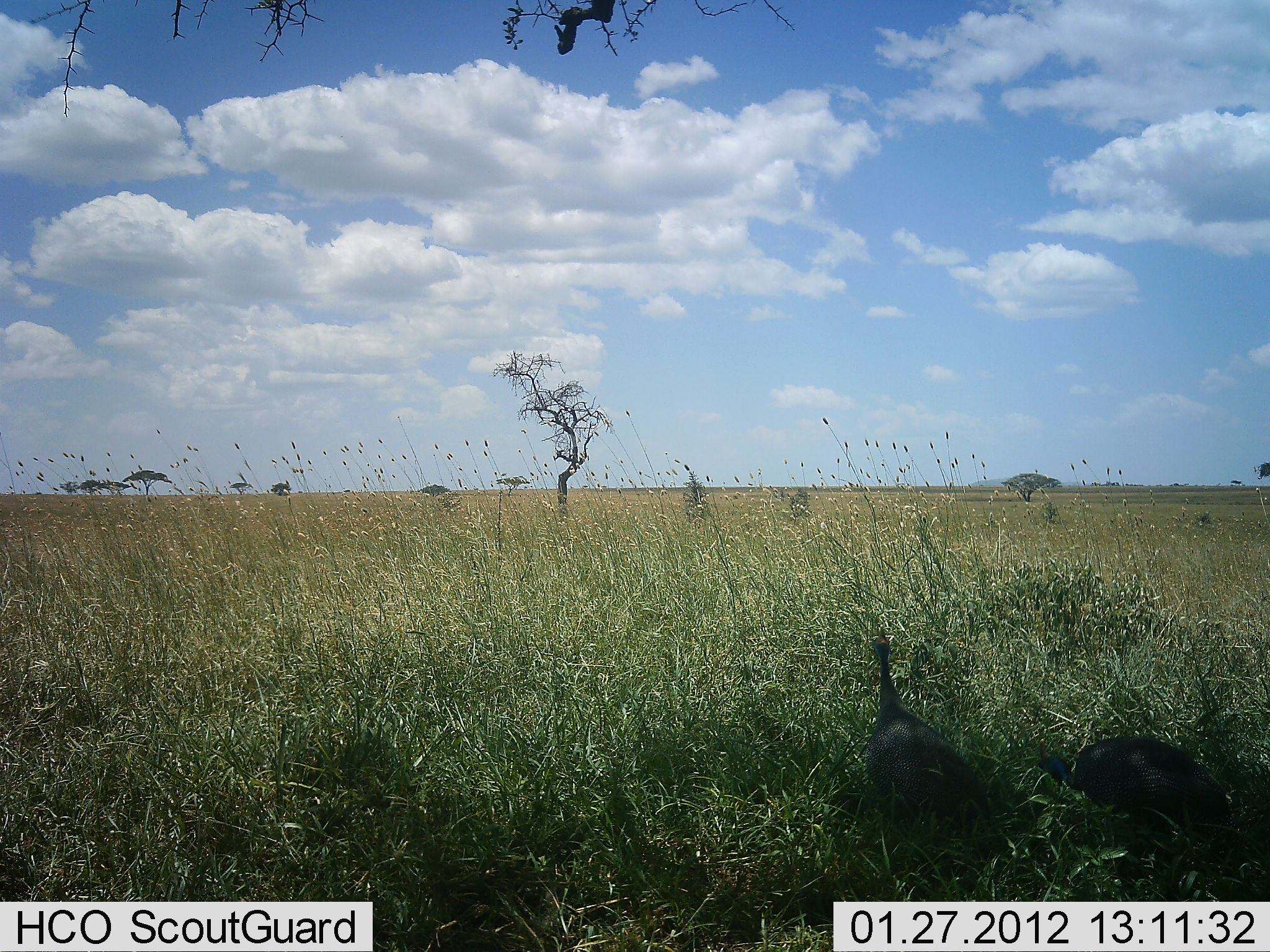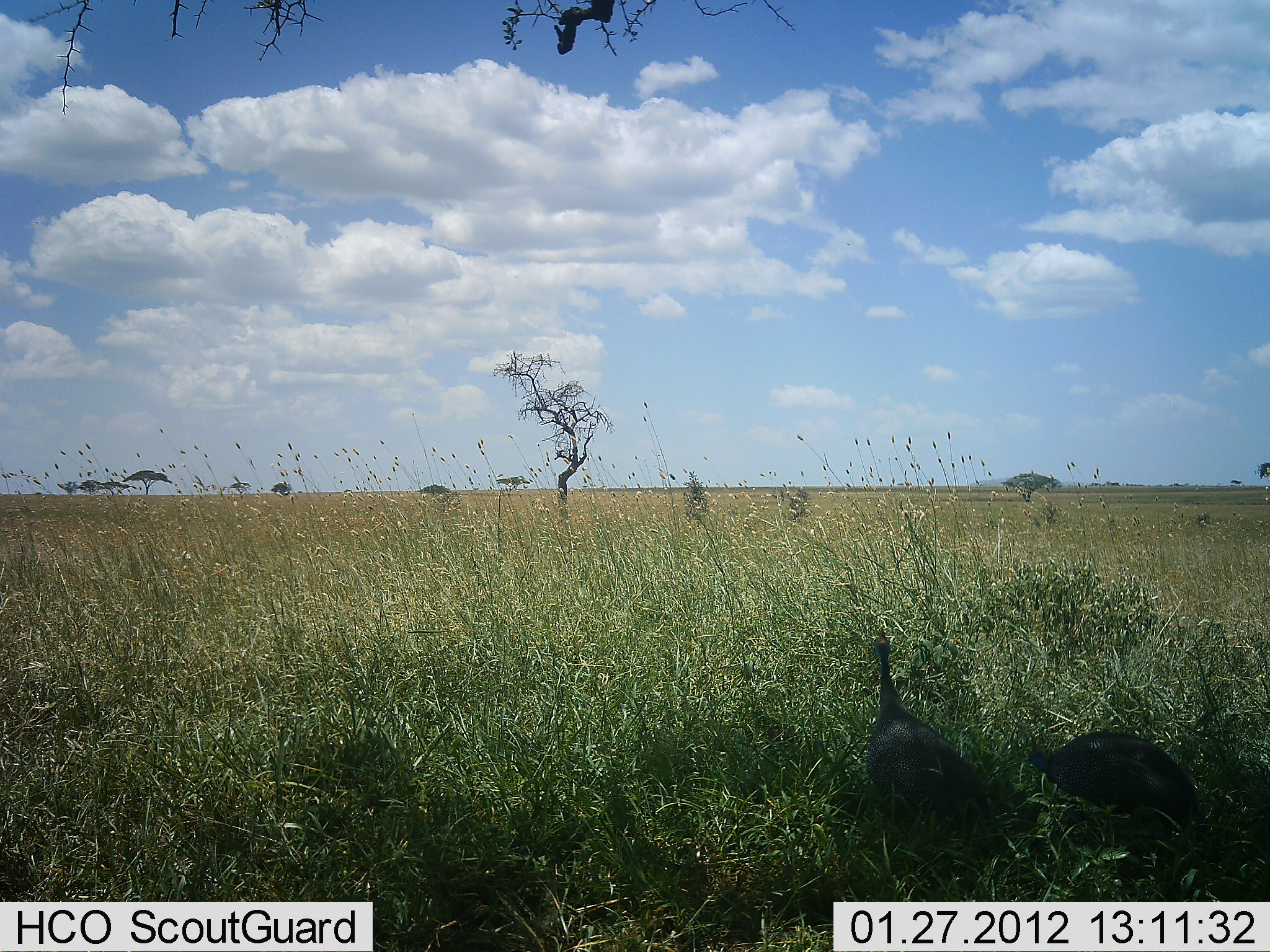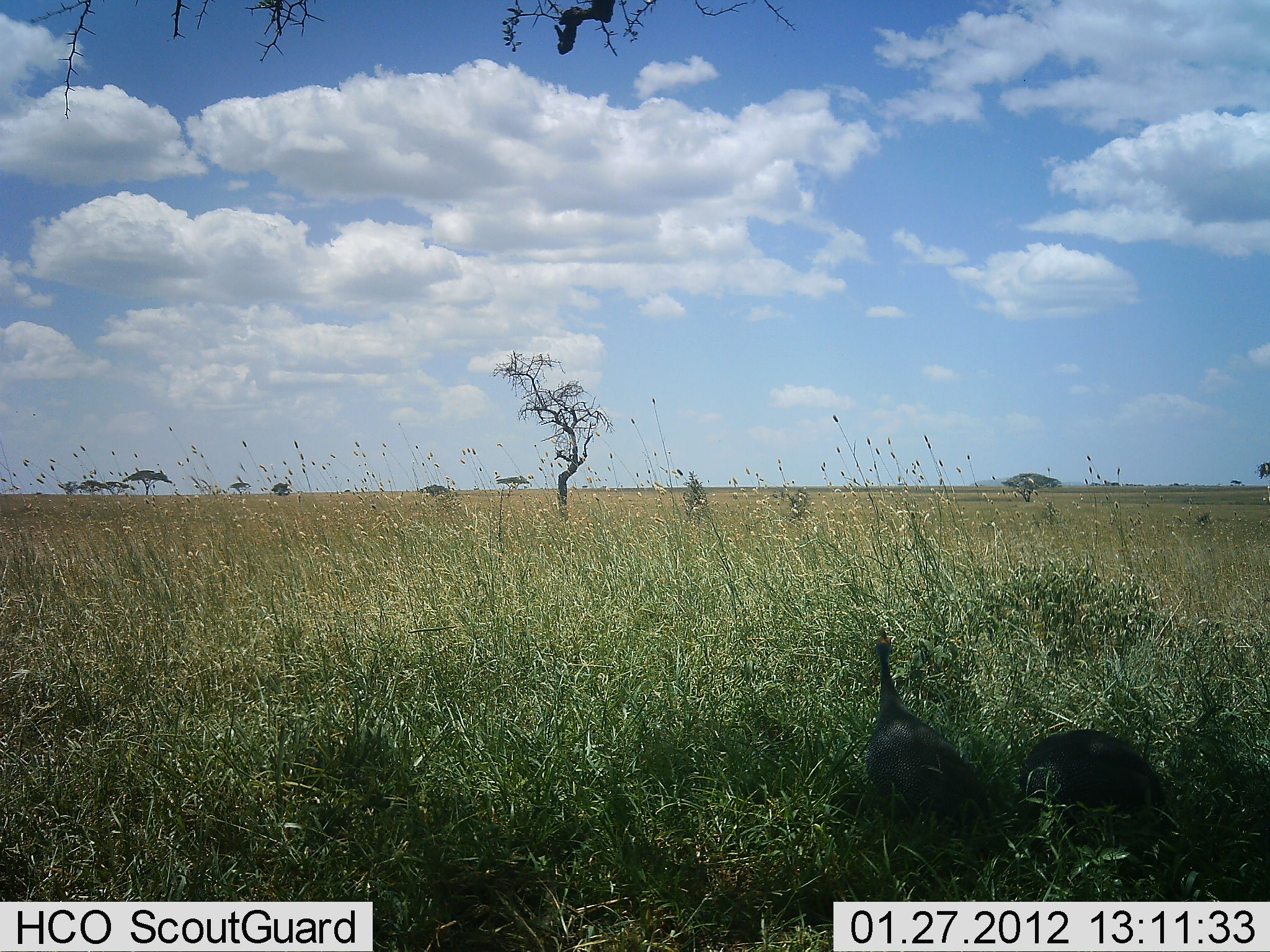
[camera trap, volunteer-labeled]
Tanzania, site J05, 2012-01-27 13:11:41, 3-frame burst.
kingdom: Animalia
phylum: Chordata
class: Aves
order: Galliformes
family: Numididae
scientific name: Numididae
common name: guinea fowl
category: guineafowl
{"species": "guineafowl (guinea fowl) (Numididae)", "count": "2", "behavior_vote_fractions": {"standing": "80%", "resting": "0%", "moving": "40%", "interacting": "0%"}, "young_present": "0%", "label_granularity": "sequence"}